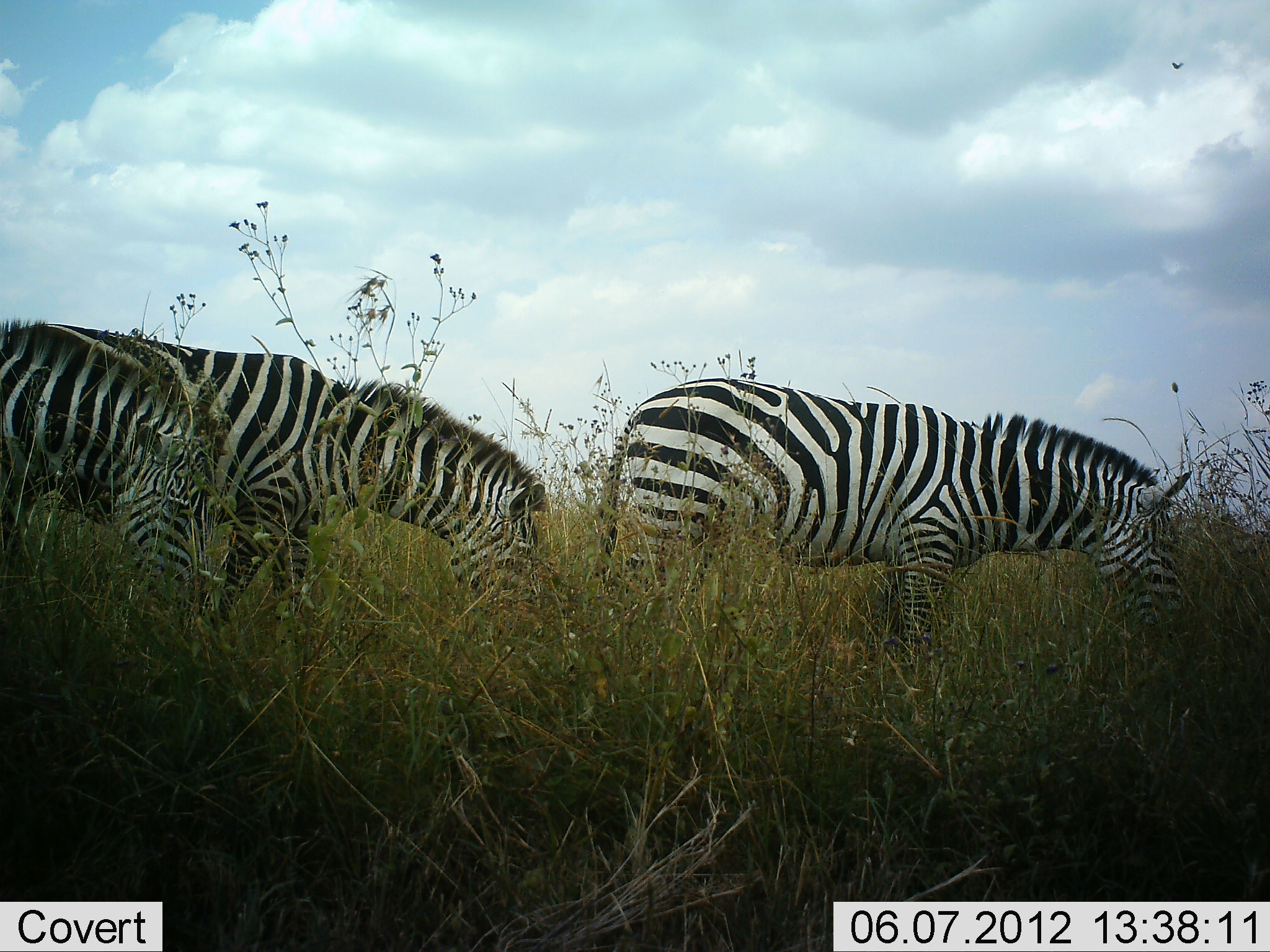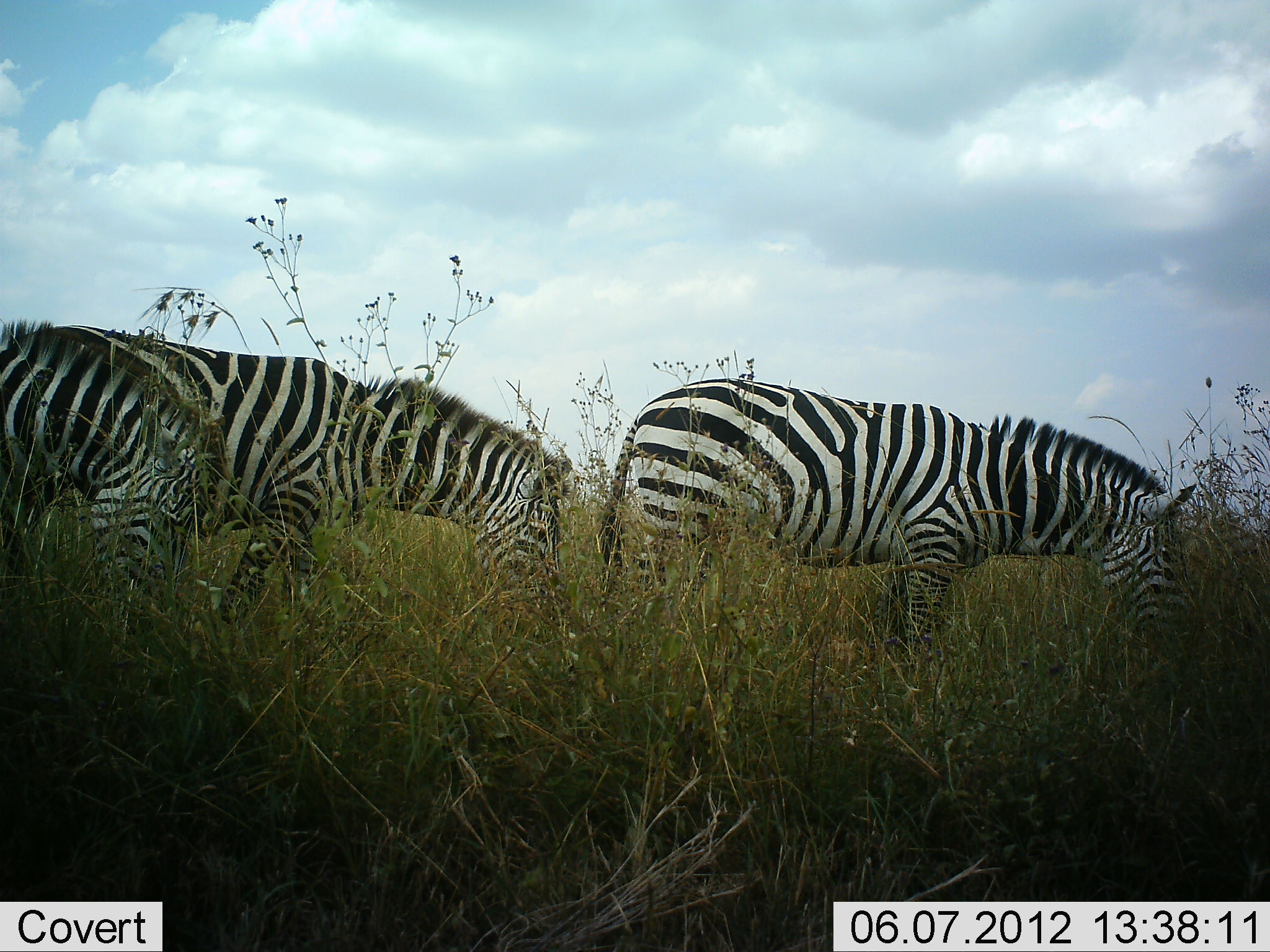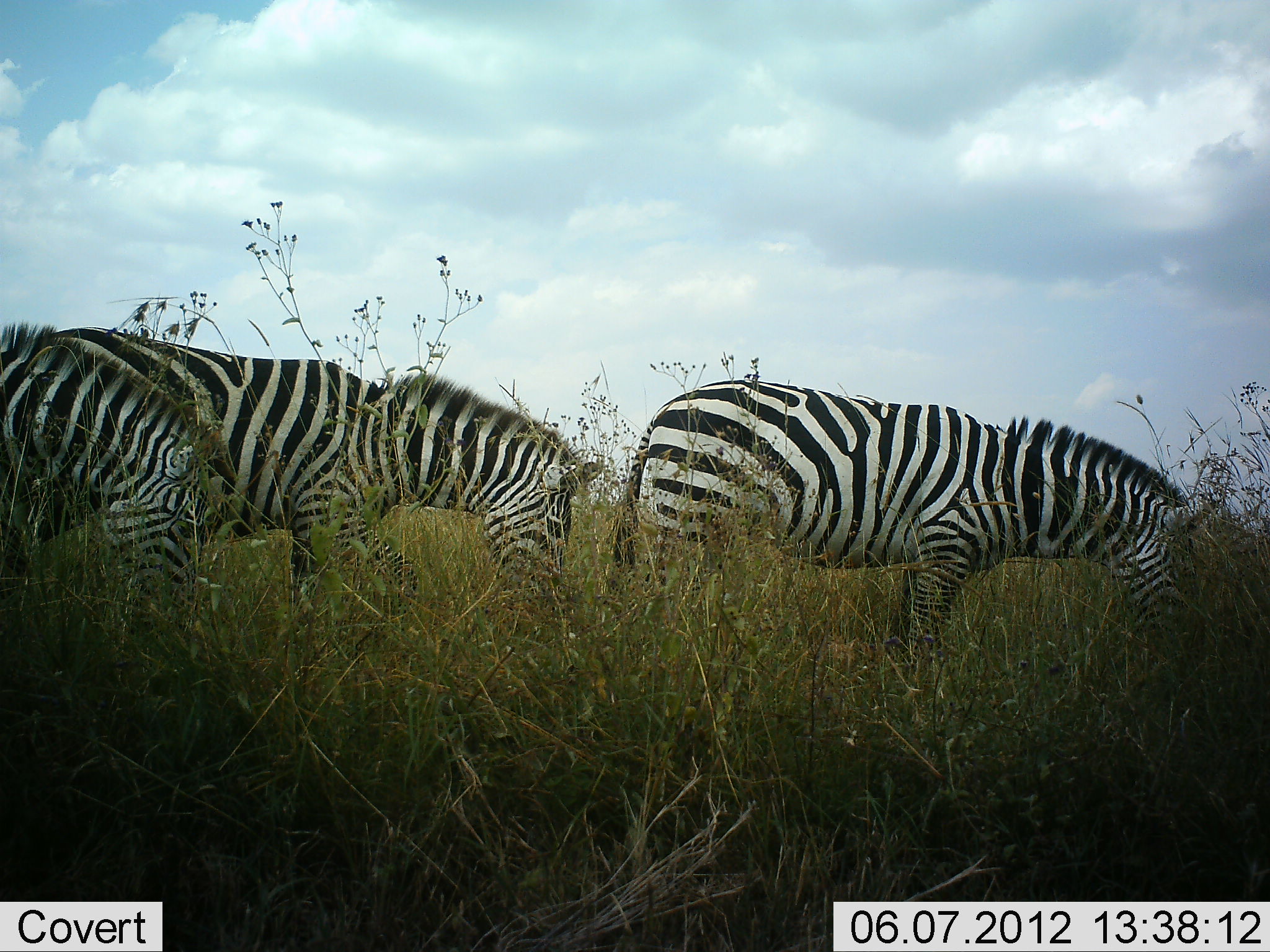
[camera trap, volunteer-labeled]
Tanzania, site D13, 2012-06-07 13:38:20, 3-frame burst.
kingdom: Animalia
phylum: Chordata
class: Mammalia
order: Perissodactyla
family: Equidae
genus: Equus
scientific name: Equus quagga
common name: plains zebra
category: zebra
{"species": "zebra (plains zebra) (Equus quagga)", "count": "3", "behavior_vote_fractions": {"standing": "20%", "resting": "0%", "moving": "30%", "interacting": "0%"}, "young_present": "0%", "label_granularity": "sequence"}